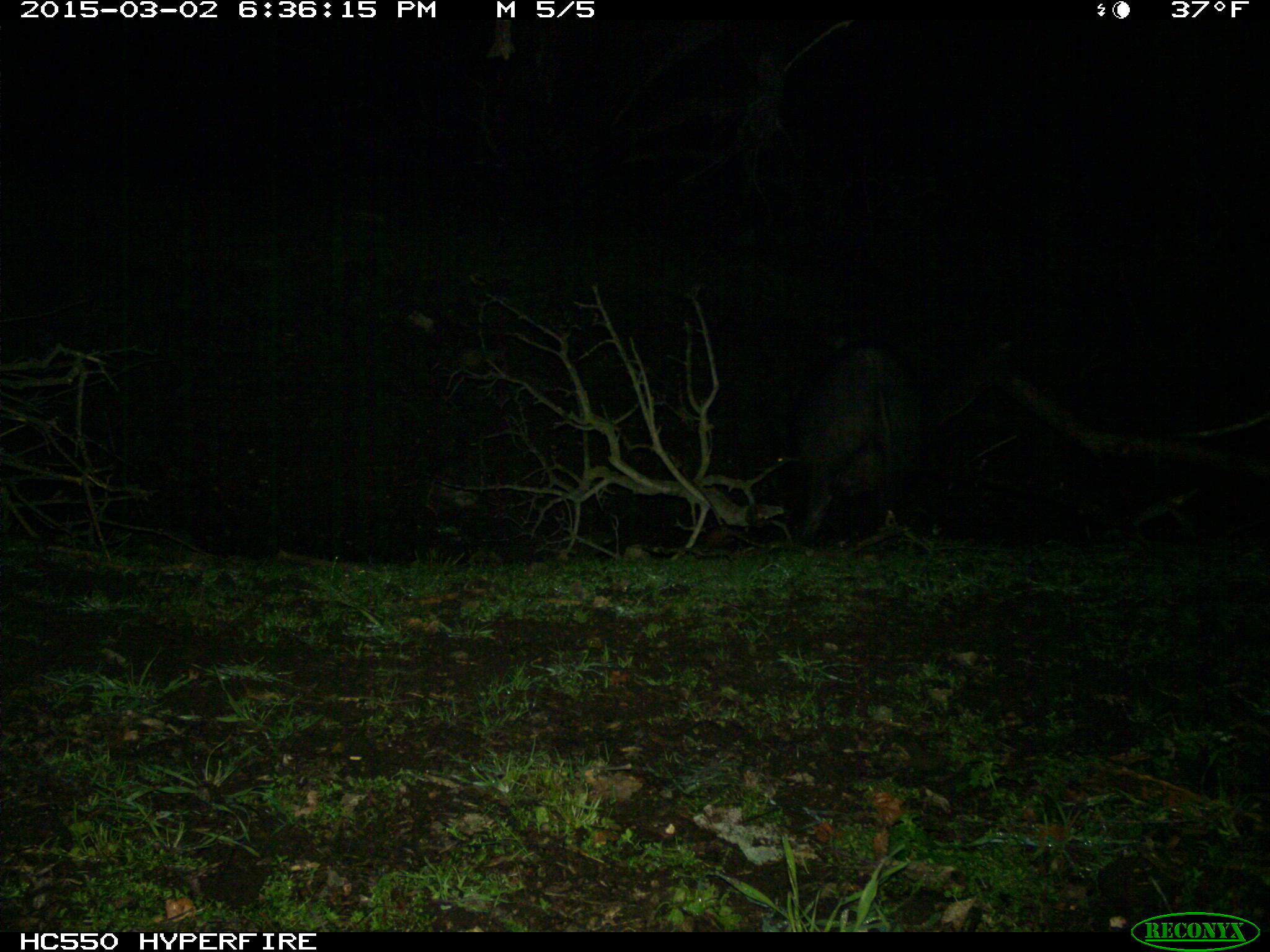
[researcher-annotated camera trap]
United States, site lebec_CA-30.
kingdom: Animalia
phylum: Chordata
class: Mammalia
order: Artiodactyla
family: Suidae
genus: Sus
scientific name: Sus scrofa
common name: wild boar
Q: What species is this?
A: Sus scrofa (wild boar).